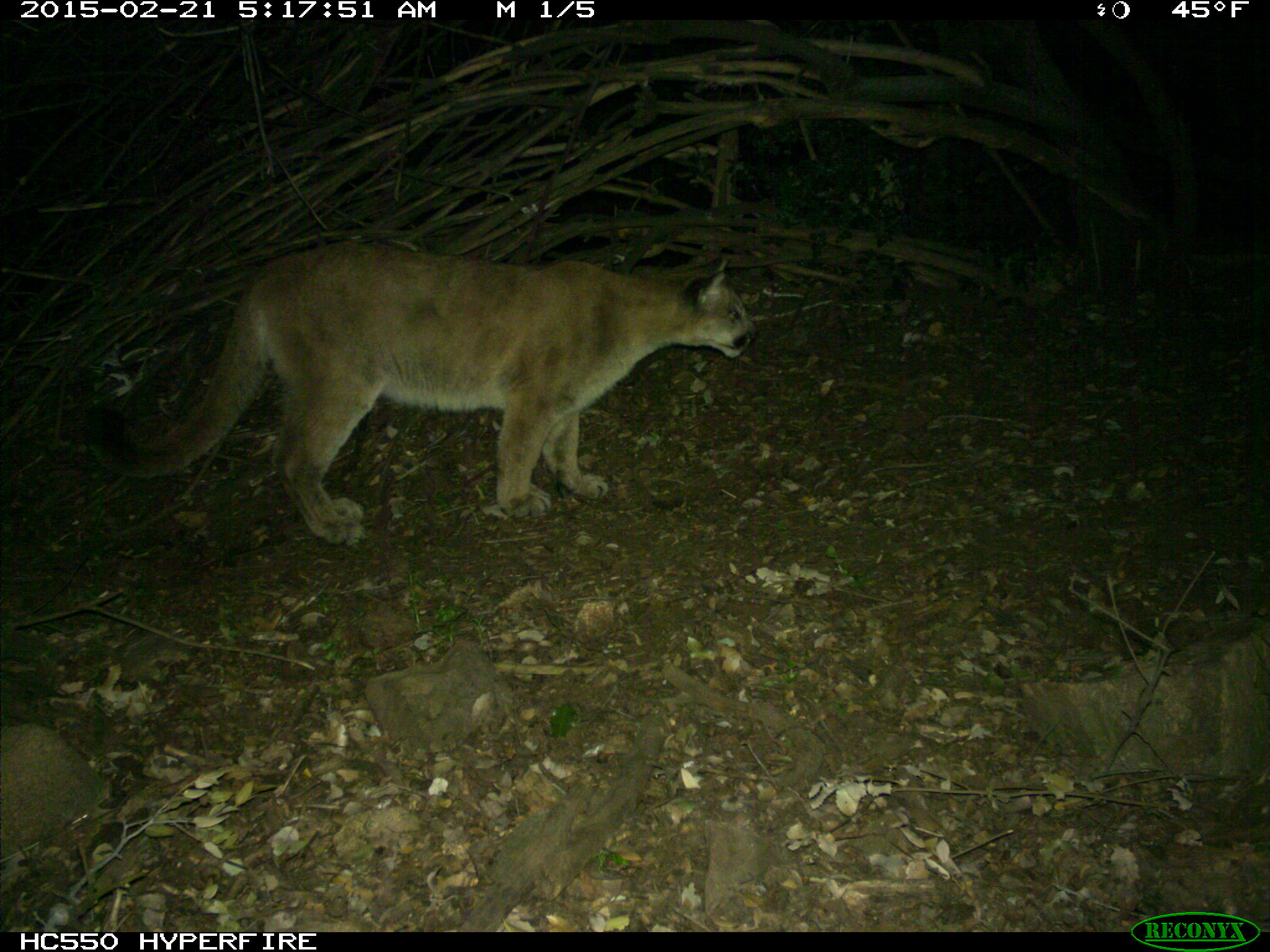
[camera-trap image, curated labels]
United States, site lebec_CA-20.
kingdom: Animalia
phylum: Chordata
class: Mammalia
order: Carnivora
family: Felidae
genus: Puma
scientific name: Puma concolor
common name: mountain lion